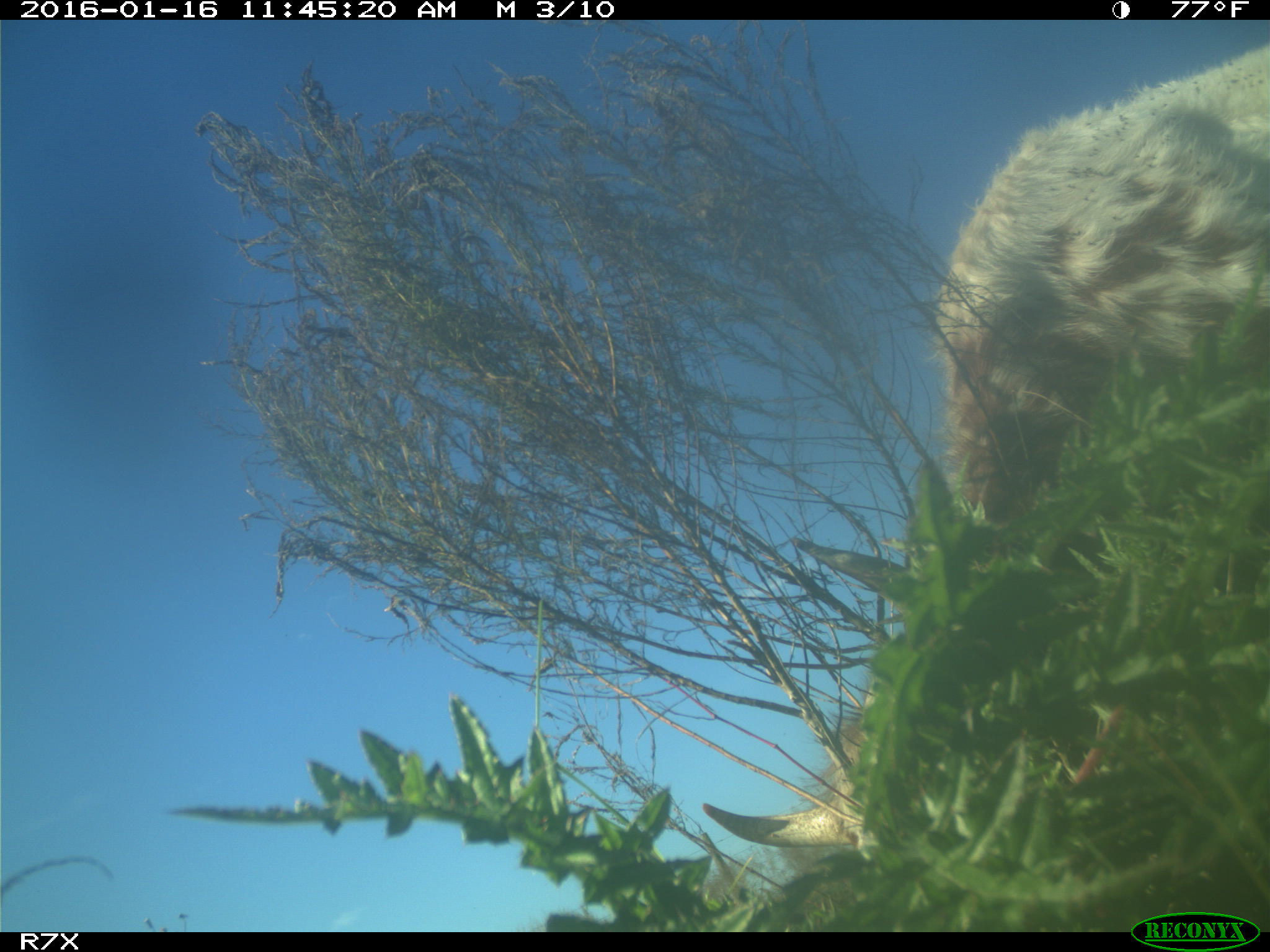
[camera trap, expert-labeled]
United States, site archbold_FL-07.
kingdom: Animalia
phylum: Chordata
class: Mammalia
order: Artiodactyla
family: Bovidae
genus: Bos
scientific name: Bos taurus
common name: domestic cow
Bos taurus (domestic cow).